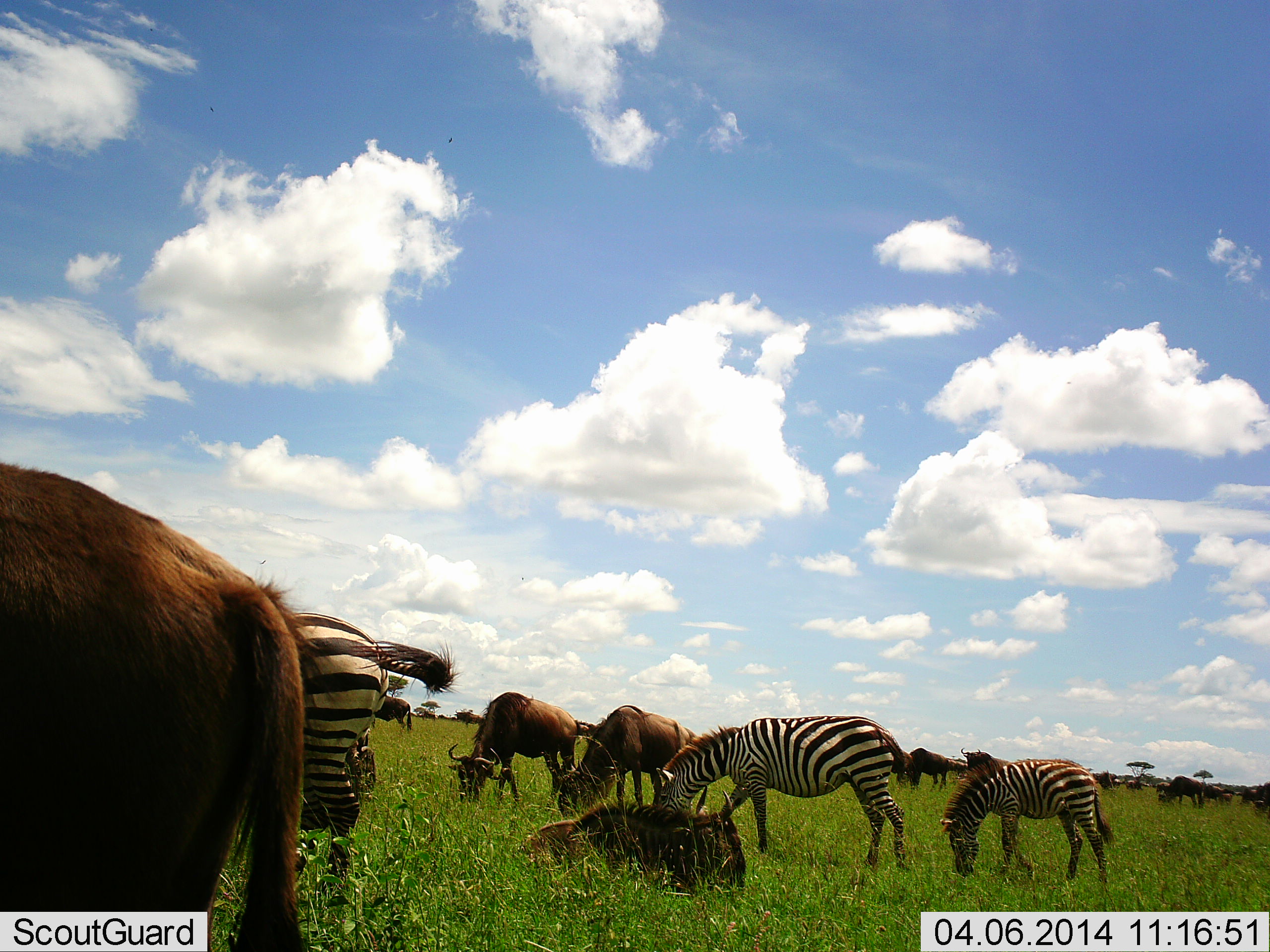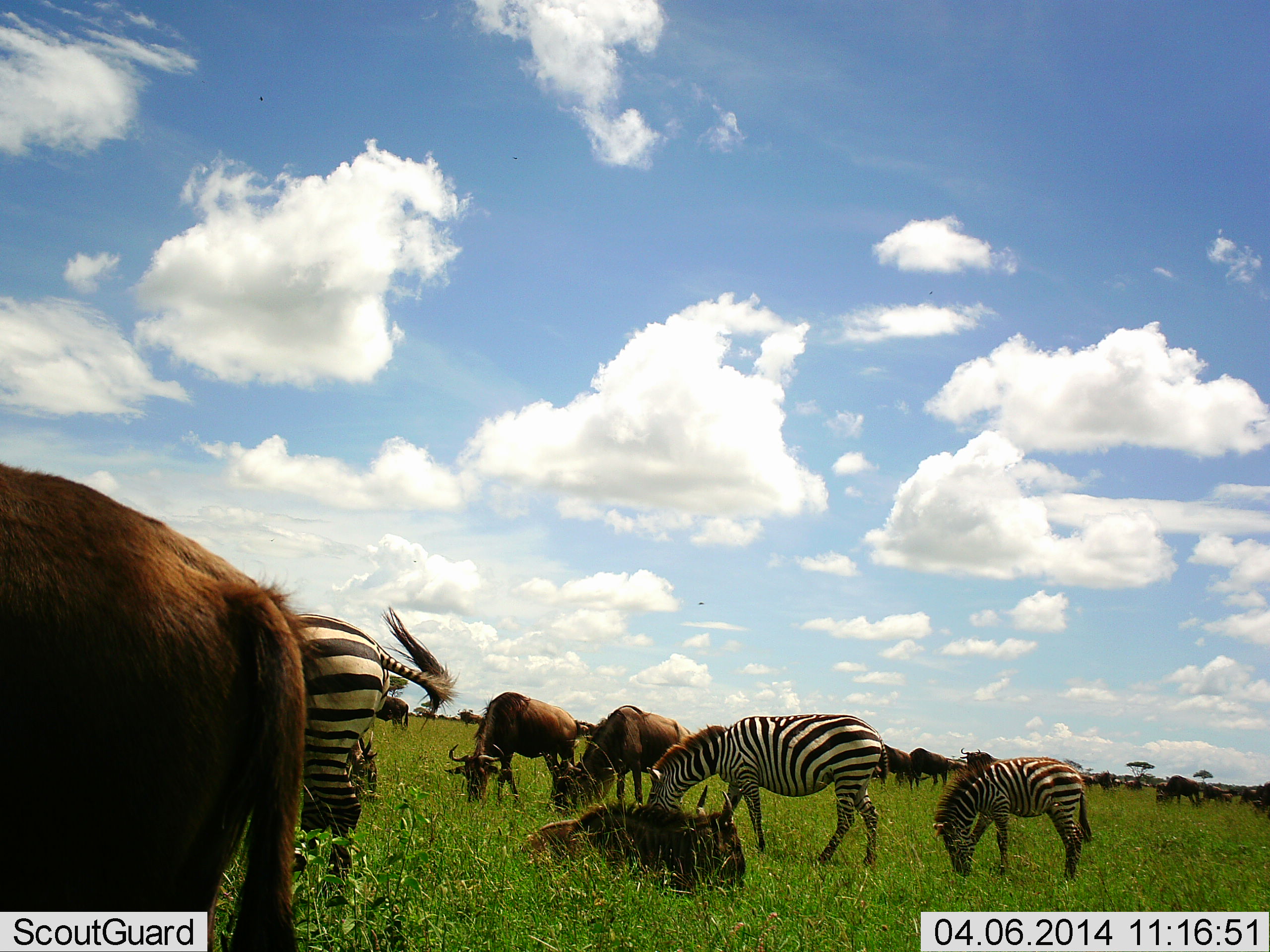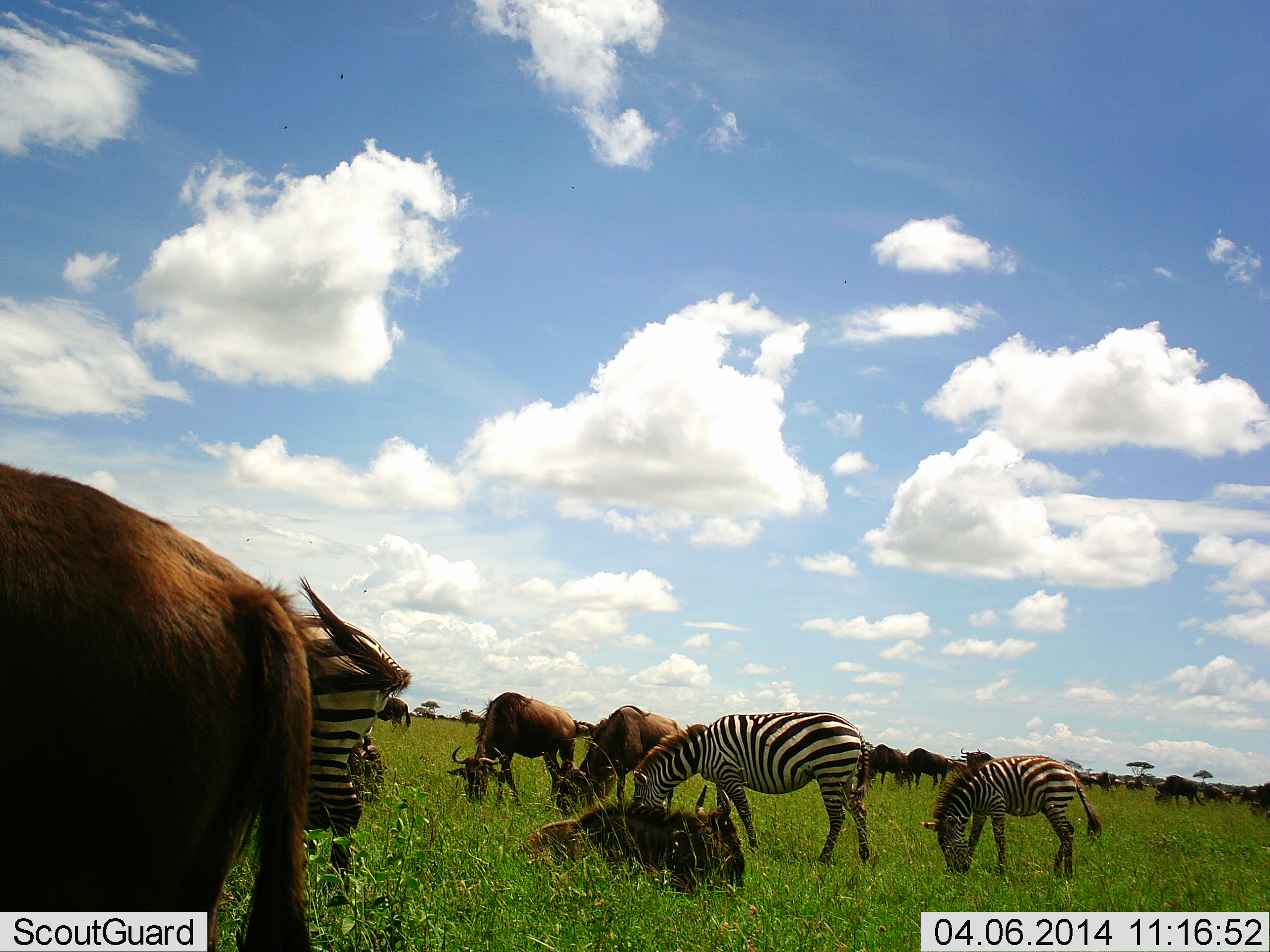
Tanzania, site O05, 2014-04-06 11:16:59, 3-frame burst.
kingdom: Animalia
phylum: Chordata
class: Mammalia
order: Artiodactyla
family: Bovidae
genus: Connochaetes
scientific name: Connochaetes taurinus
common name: blue wildebeest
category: wildebeest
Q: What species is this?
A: Wildebeest (blue wildebeest) (Connochaetes taurinus).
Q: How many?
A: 11-50.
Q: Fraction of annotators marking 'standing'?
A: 36%.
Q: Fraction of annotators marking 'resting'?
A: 55%.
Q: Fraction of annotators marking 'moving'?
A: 18%.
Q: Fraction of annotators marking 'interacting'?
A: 0%.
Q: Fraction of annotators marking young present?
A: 0%.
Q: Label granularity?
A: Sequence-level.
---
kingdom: Animalia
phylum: Chordata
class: Mammalia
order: Perissodactyla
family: Equidae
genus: Equus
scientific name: Equus quagga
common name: plains zebra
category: zebra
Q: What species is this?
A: Zebra (plains zebra) (Equus quagga).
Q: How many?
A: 3.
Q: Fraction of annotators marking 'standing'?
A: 0%.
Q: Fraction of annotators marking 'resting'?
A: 0%.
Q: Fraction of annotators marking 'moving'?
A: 0%.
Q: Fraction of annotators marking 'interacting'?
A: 0%.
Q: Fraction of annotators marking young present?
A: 50%.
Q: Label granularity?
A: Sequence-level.